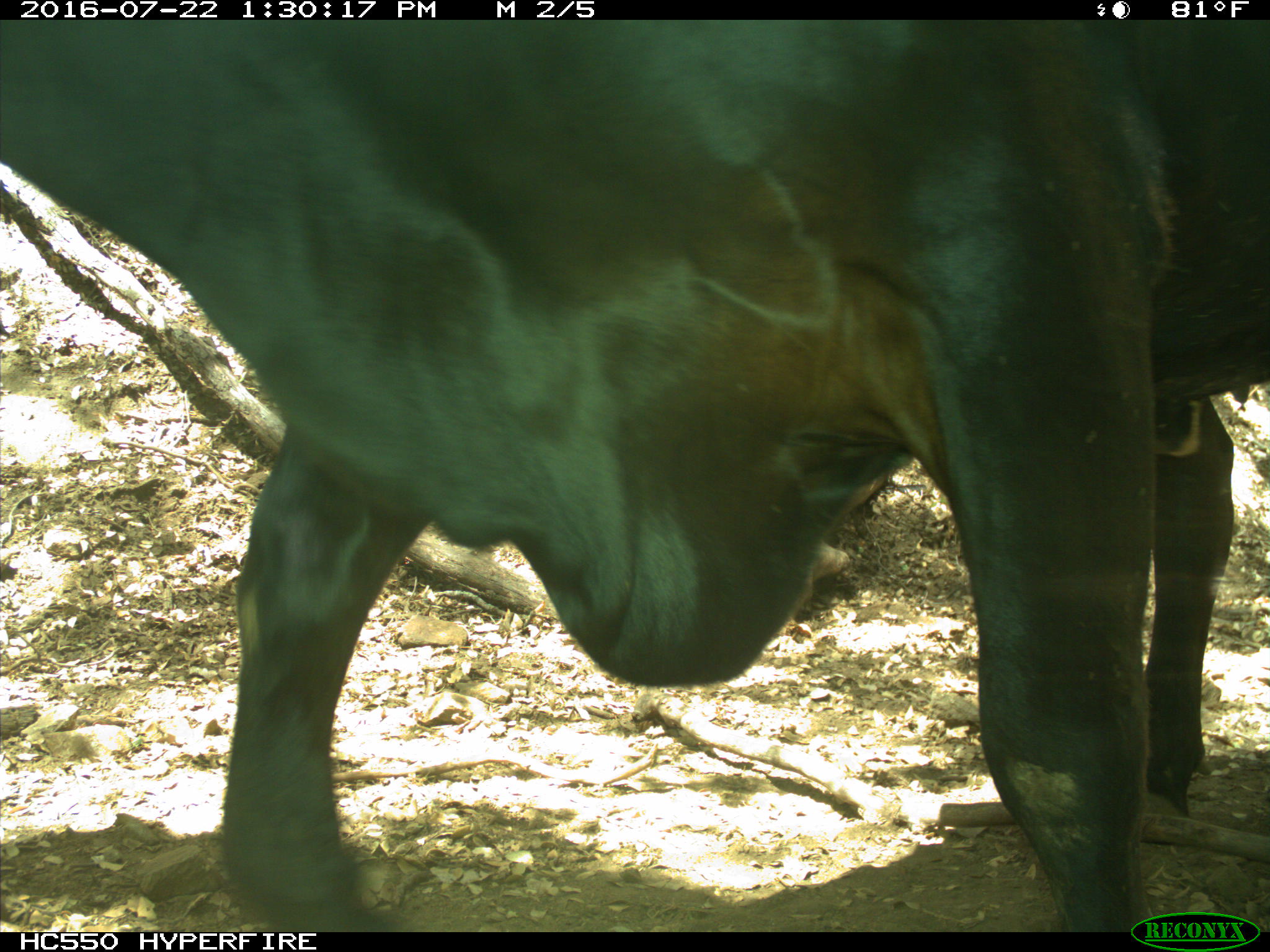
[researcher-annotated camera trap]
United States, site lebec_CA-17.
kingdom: Animalia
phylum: Chordata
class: Mammalia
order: Artiodactyla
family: Bovidae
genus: Bos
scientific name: Bos taurus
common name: domestic cow